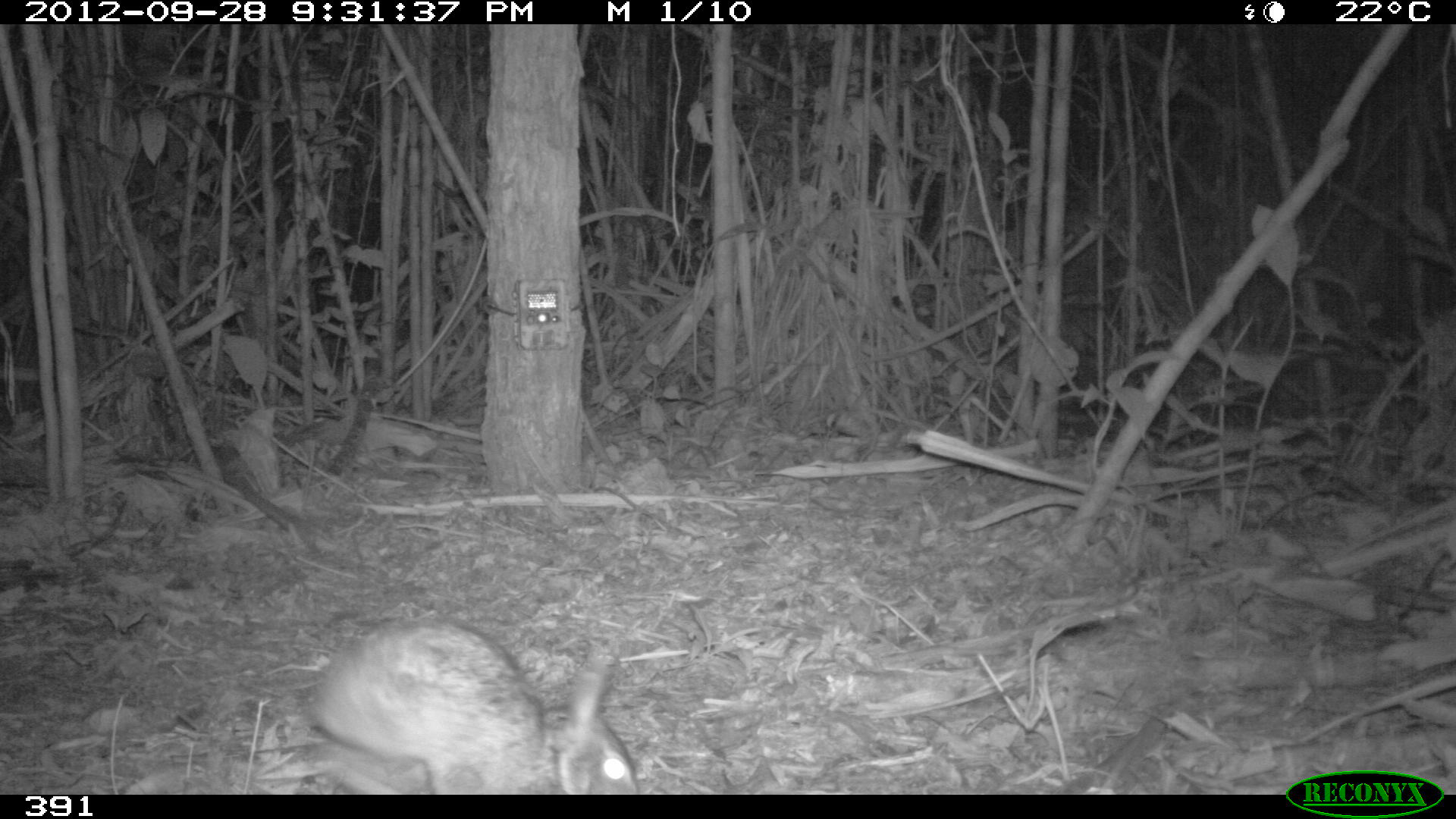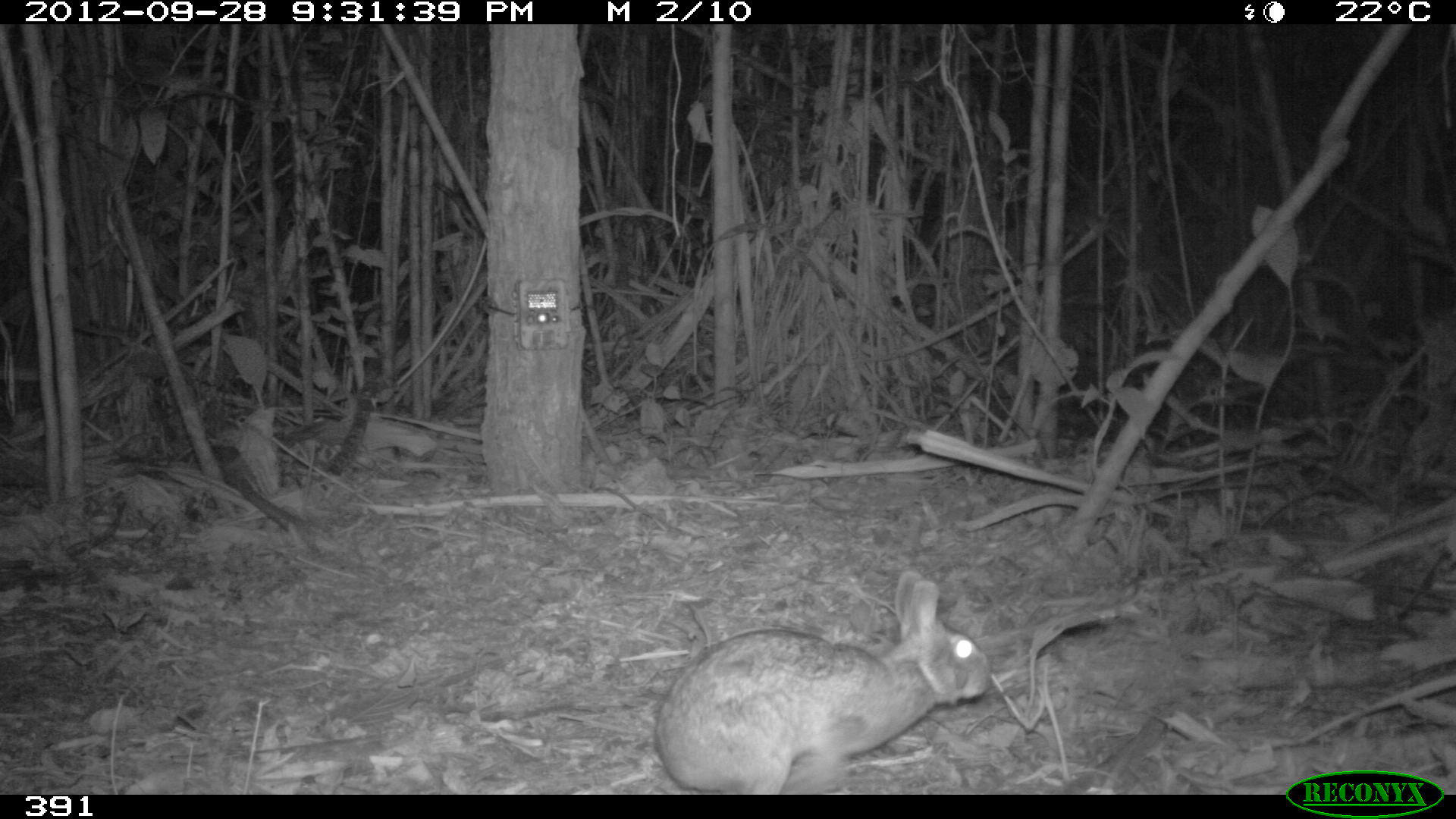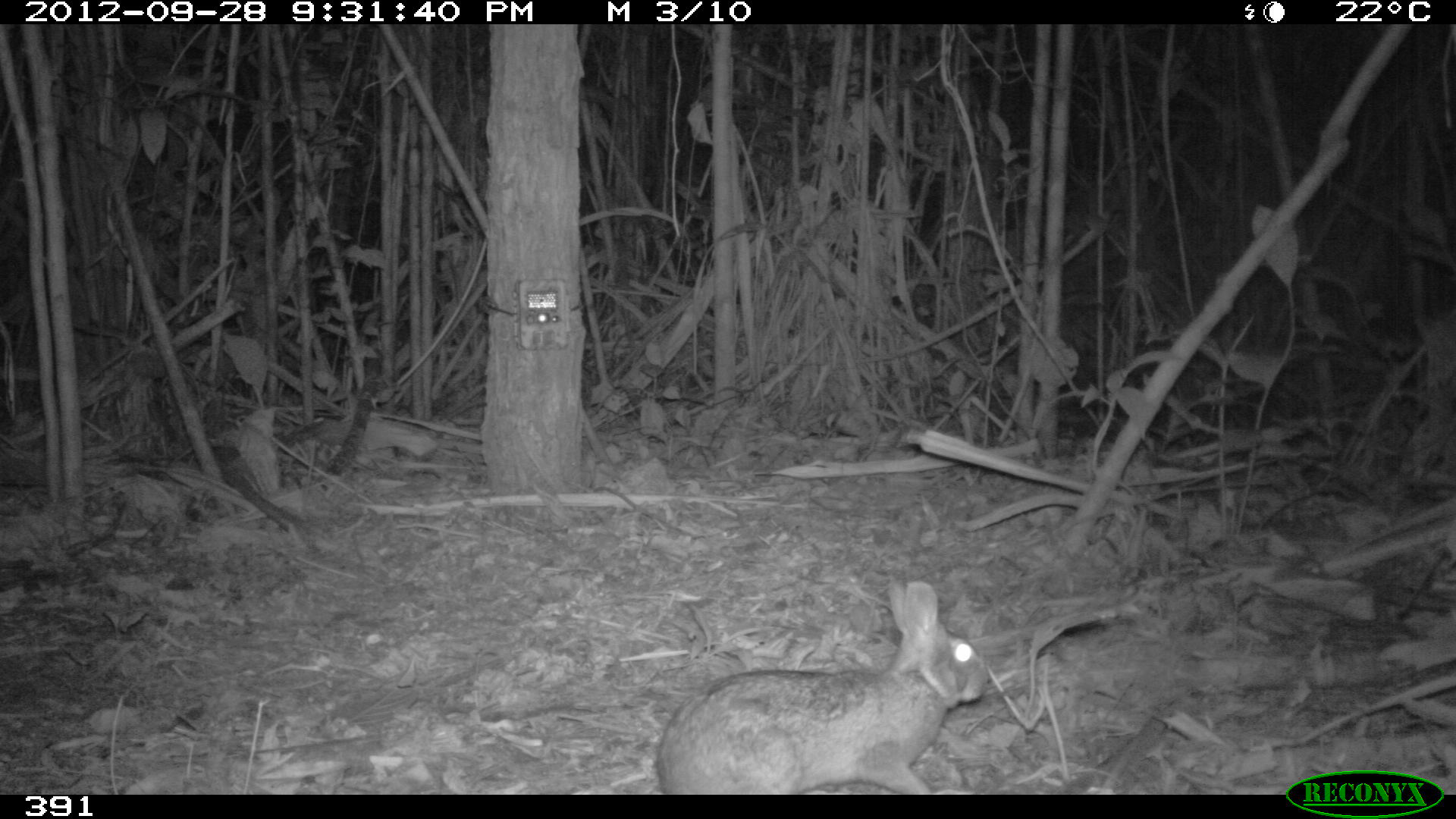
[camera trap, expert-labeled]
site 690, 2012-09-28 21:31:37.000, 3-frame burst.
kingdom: Animalia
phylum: Chordata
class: Mammalia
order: Lagomorpha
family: Leporidae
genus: Sylvilagus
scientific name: Sylvilagus brasiliensis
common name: tapeti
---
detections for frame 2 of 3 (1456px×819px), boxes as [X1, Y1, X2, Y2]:
sylvilagus brasiliensis: [655, 570, 992, 792]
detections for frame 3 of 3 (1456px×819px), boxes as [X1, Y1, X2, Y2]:
sylvilagus brasiliensis: [655, 578, 991, 791]